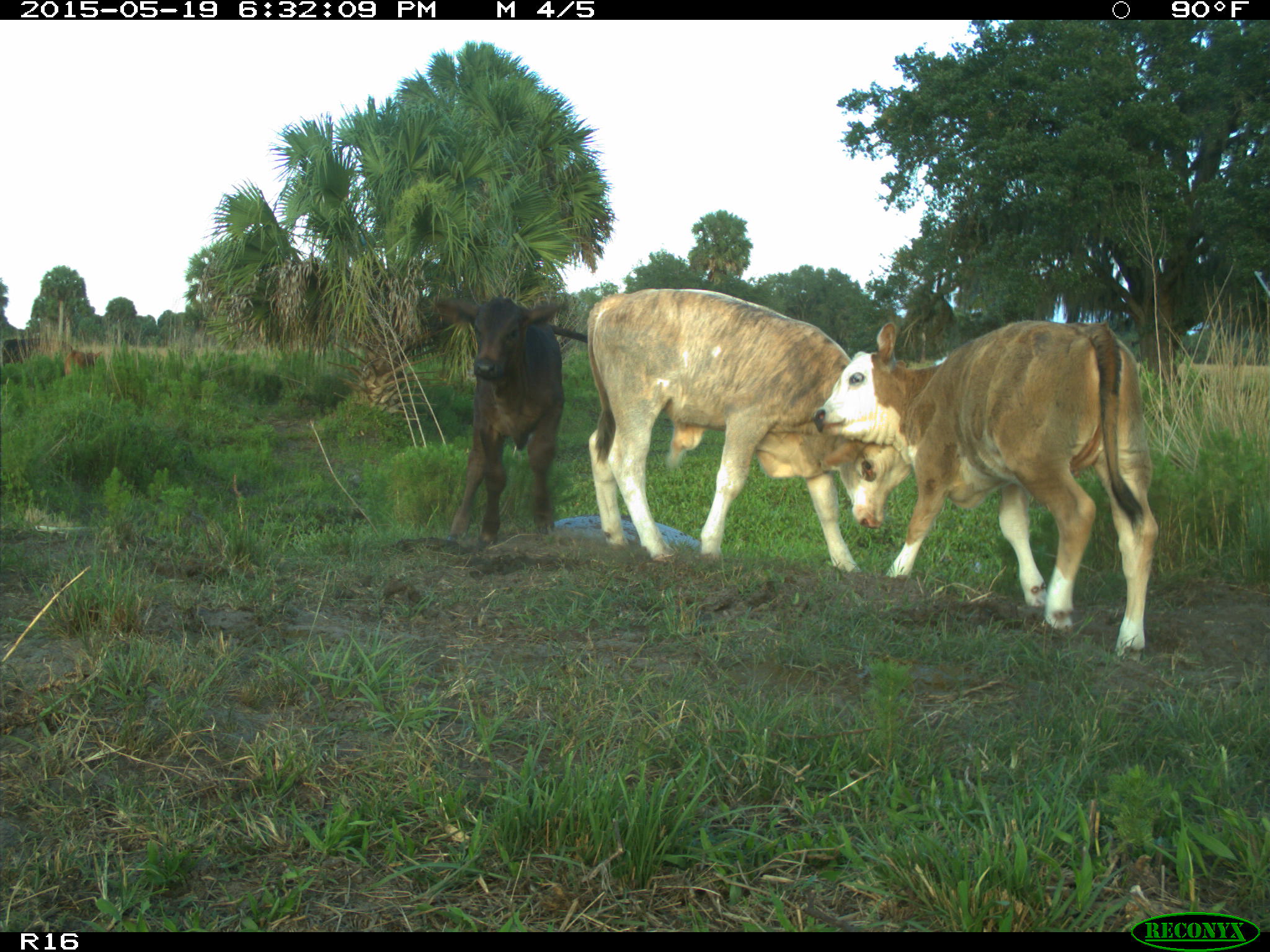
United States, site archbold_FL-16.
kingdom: Animalia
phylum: Chordata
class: Mammalia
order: Artiodactyla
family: Bovidae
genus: Bos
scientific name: Bos taurus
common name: domestic cow